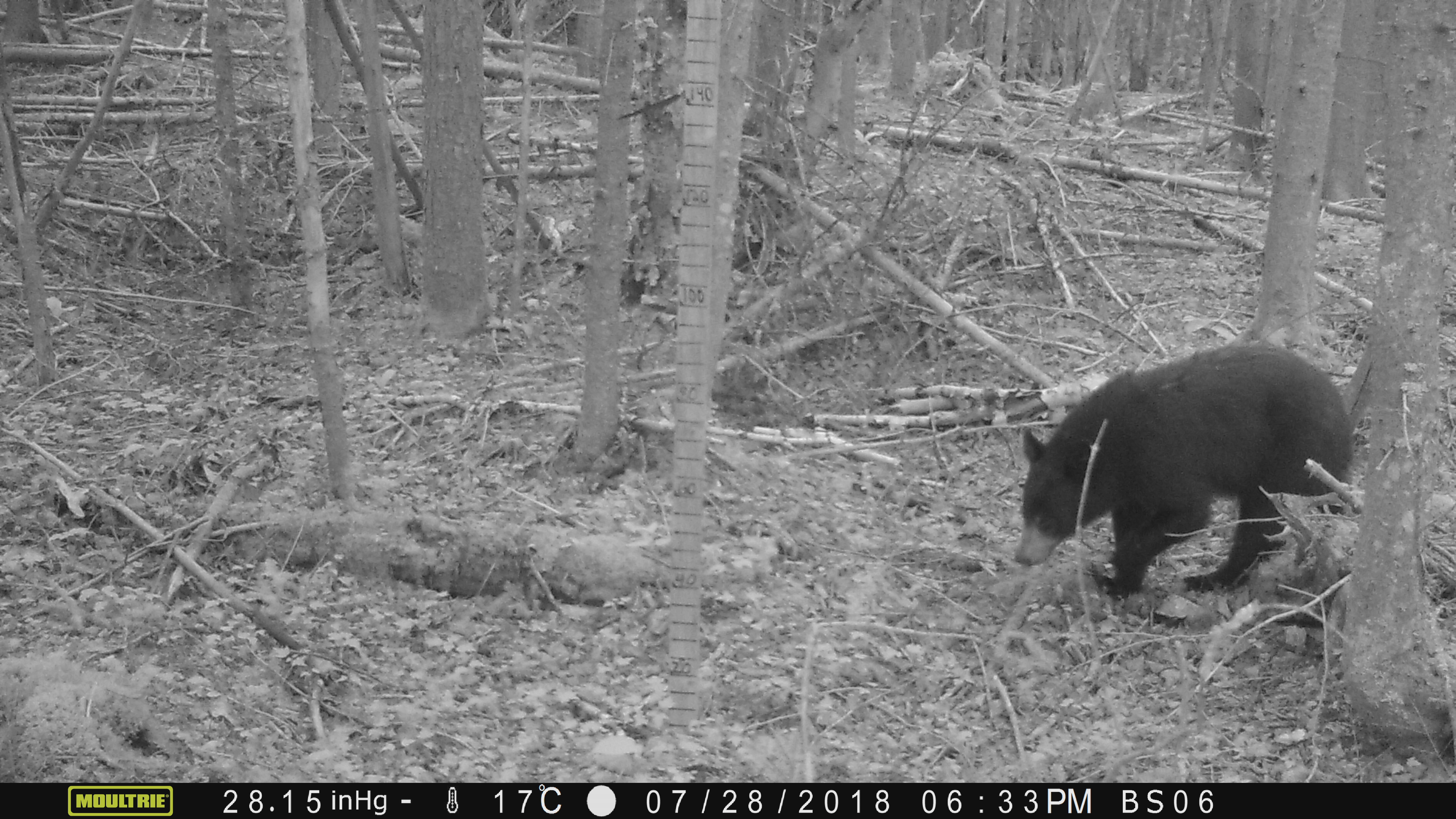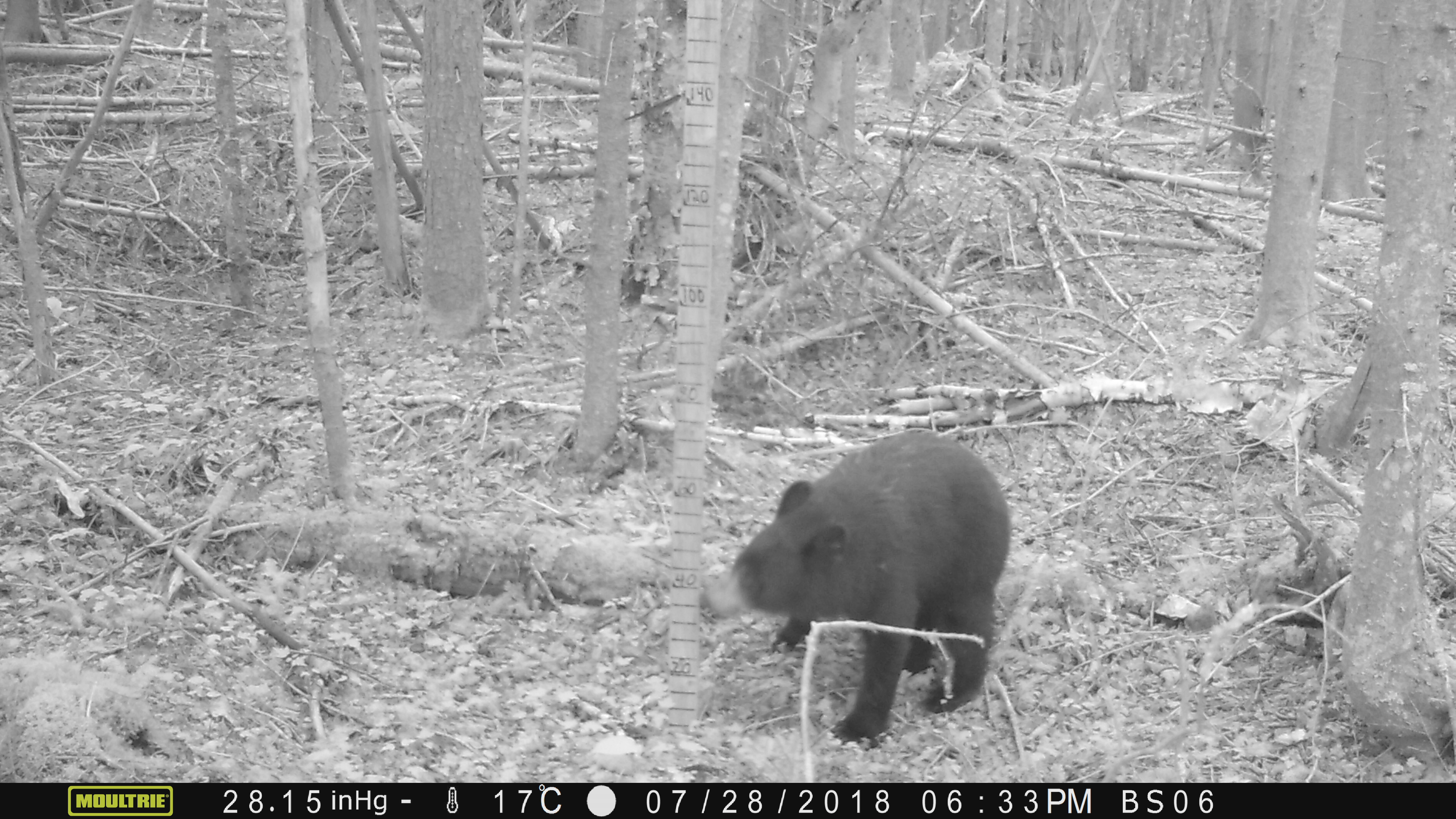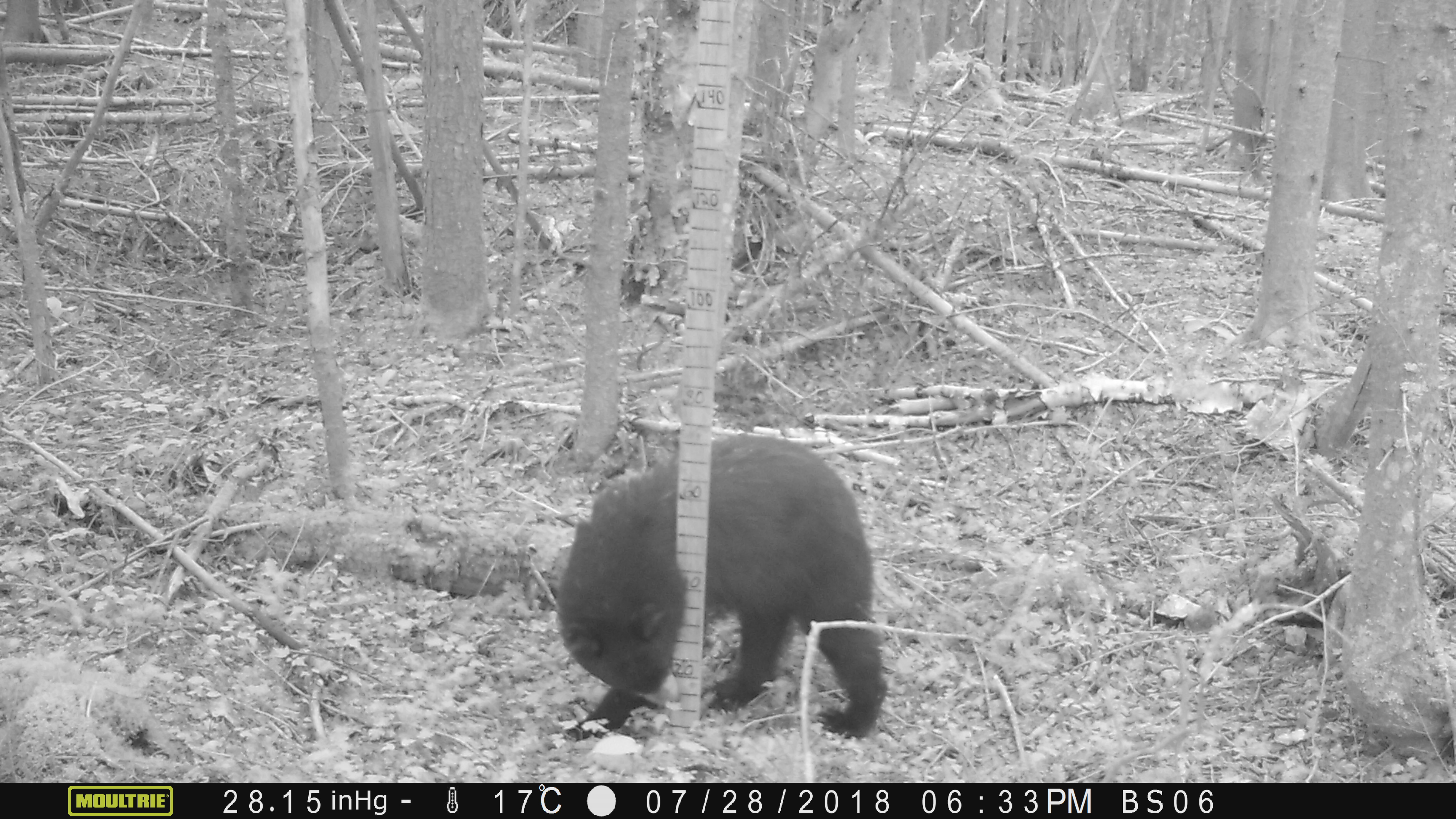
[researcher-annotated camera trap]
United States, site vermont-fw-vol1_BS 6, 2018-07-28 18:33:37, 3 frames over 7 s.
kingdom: Animalia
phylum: Chordata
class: Mammalia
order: Carnivora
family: Ursidae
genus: Ursus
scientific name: Ursus americanus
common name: black bear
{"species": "black bear (Ursus americanus)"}